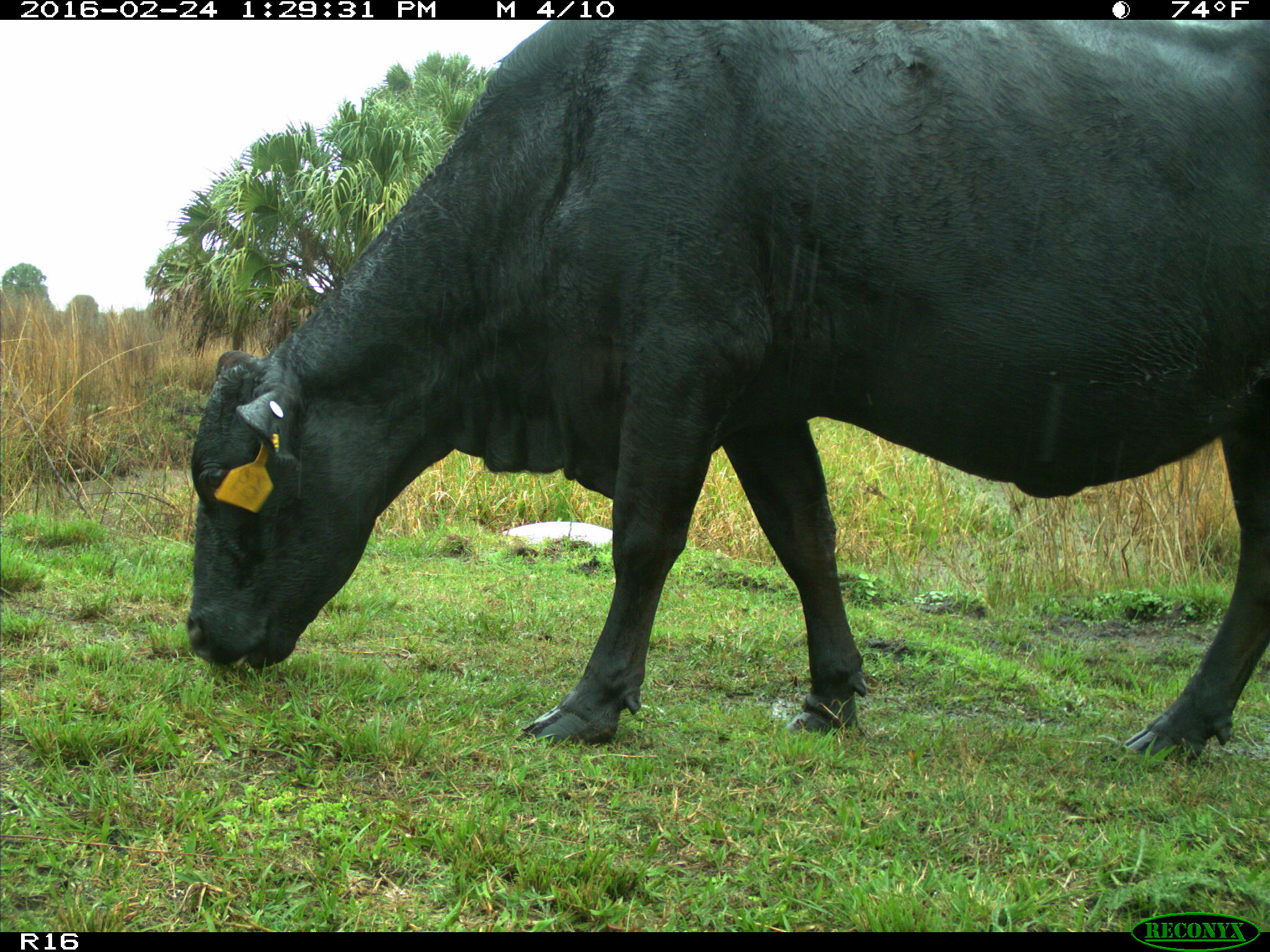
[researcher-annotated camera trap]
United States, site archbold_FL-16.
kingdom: Animalia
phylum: Chordata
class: Mammalia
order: Artiodactyla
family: Bovidae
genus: Bos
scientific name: Bos taurus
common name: domestic cow